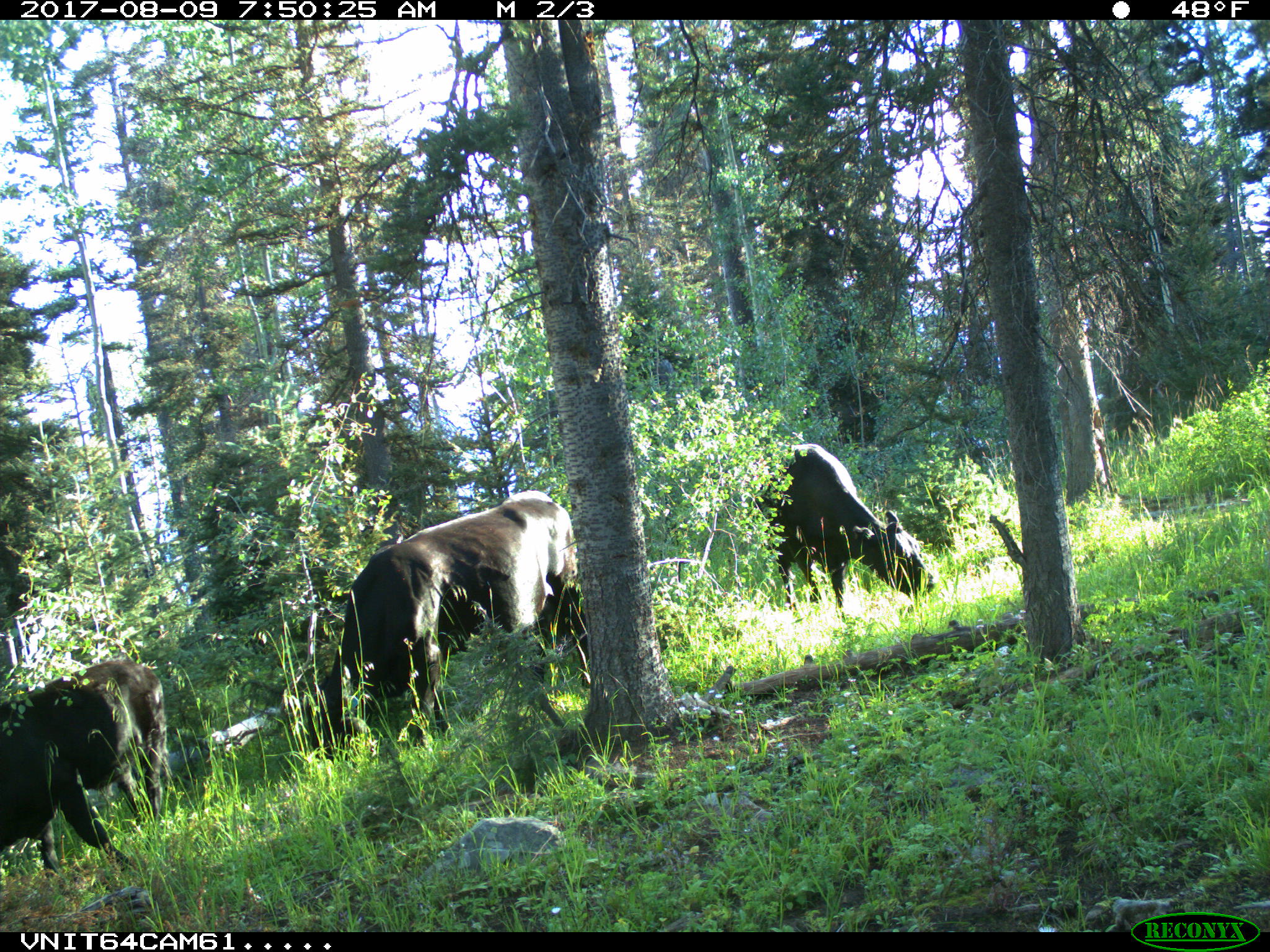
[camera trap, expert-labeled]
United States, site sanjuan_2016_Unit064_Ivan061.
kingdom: Animalia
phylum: Chordata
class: Mammalia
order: Artiodactyla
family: Bovidae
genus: Bos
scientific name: Bos taurus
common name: domestic cow